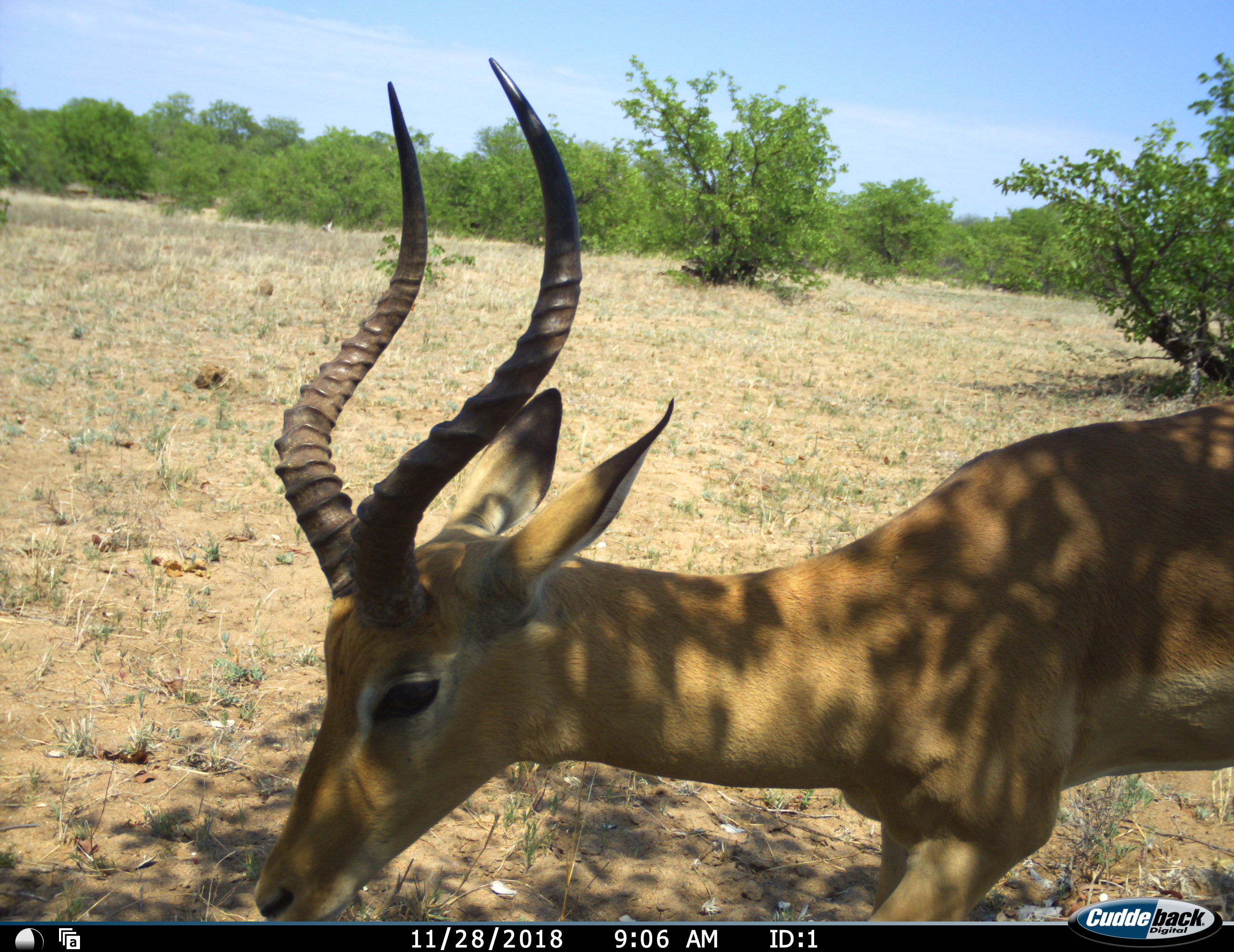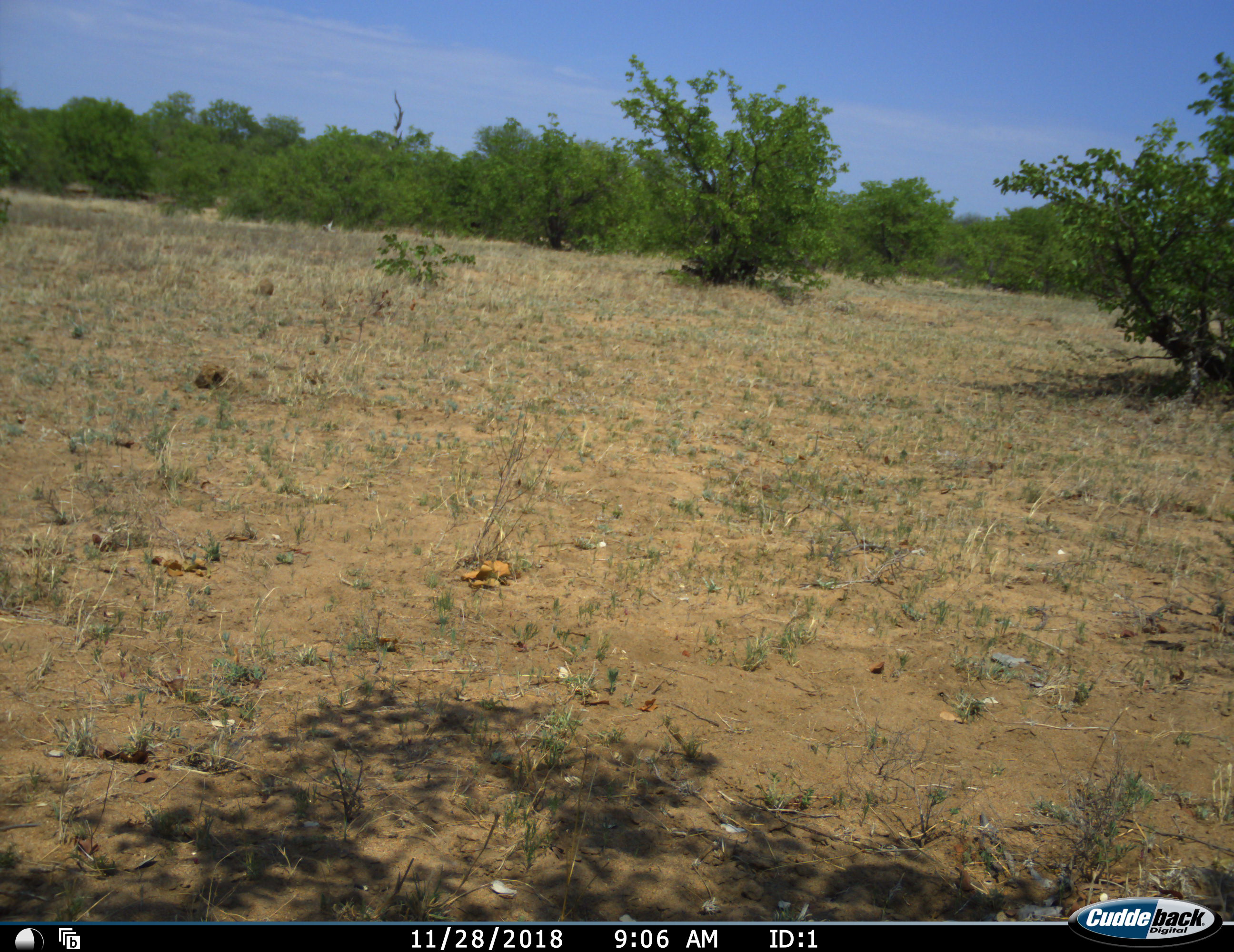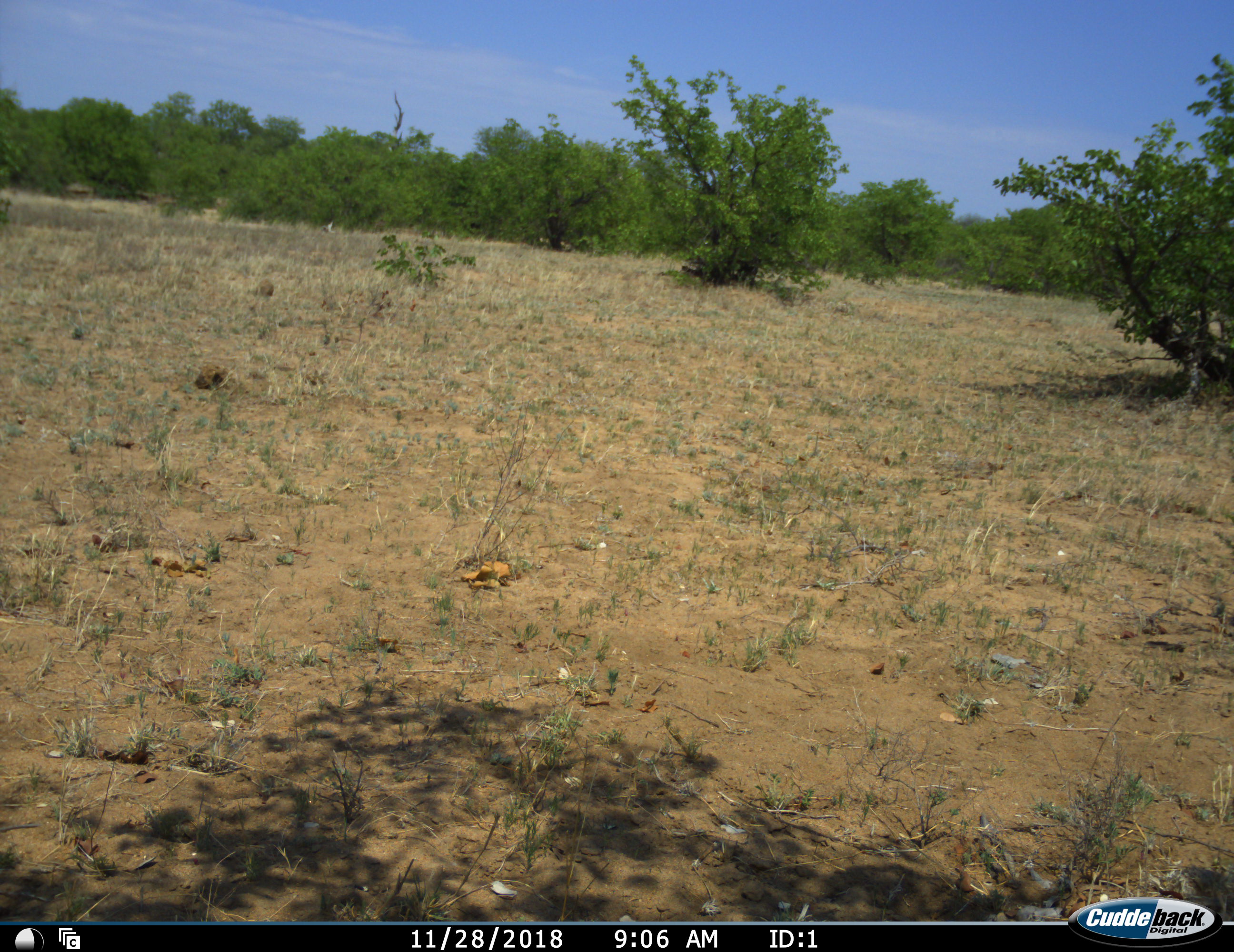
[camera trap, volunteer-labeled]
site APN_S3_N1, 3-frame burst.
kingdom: Animalia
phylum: Chordata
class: Mammalia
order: Artiodactyla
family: Bovidae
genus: Aepyceros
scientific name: Aepyceros melampus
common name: impala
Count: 1.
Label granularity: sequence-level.